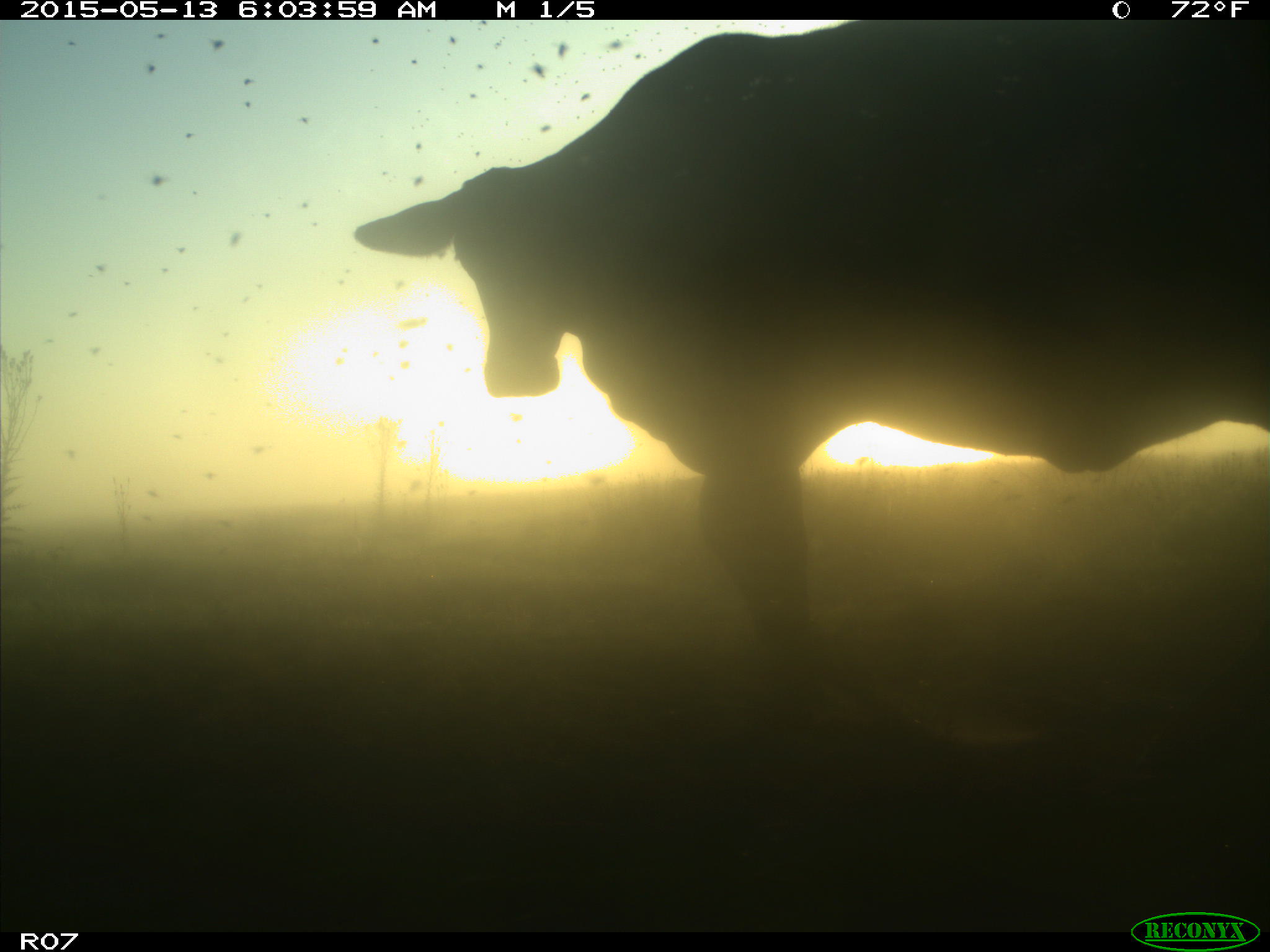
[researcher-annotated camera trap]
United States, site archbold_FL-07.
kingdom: Animalia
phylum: Chordata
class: Mammalia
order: Artiodactyla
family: Bovidae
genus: Bos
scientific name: Bos taurus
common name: domestic cow